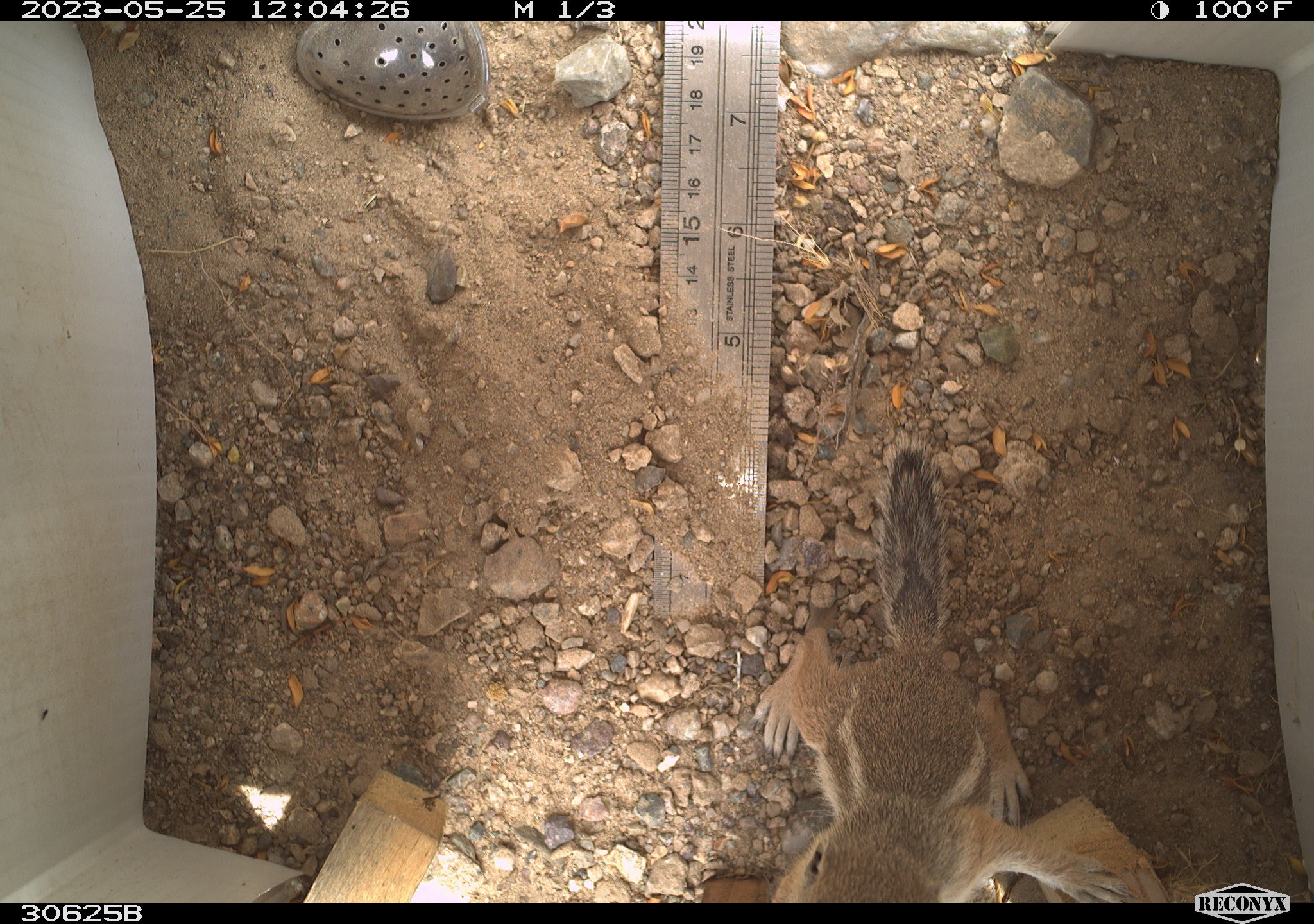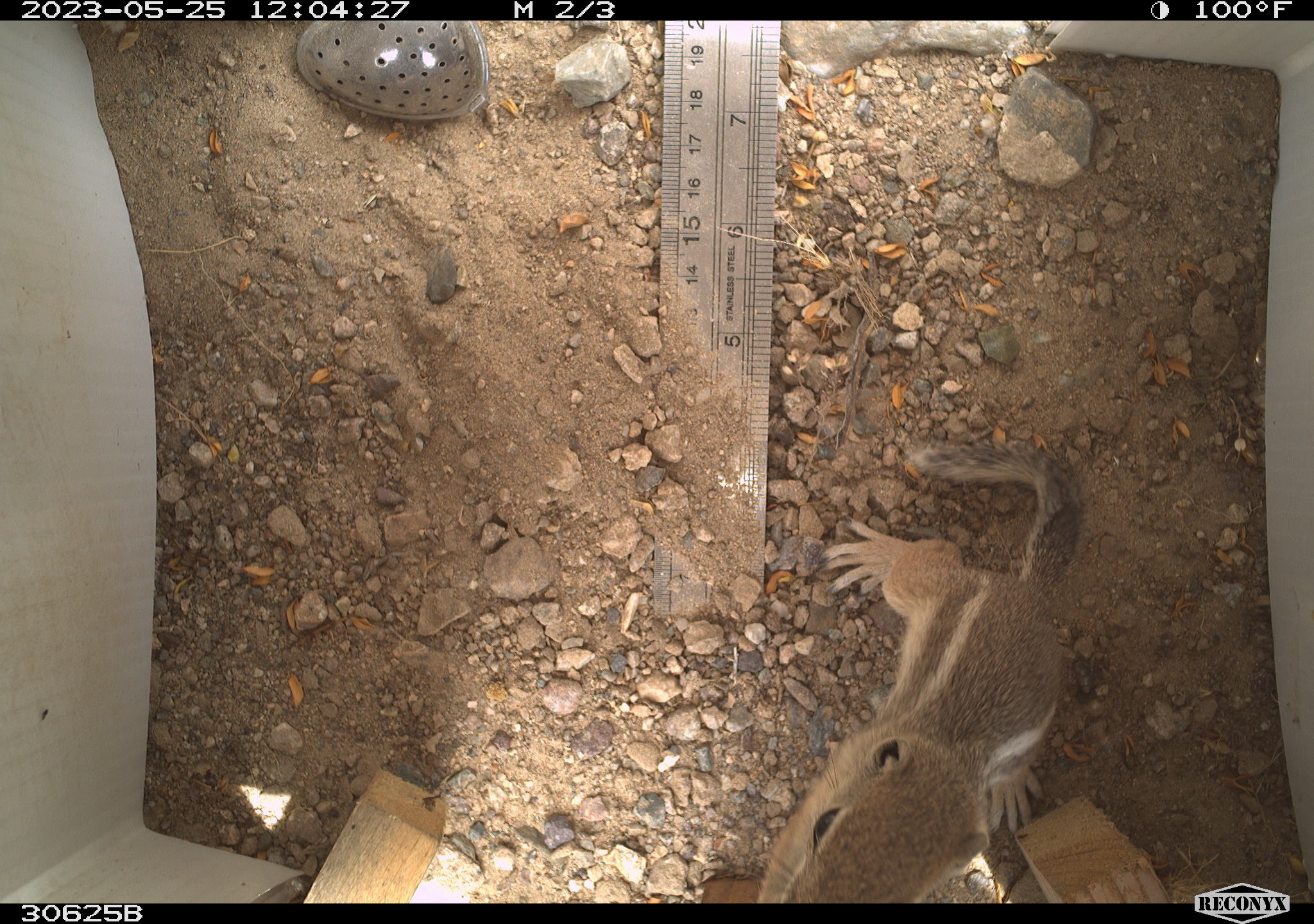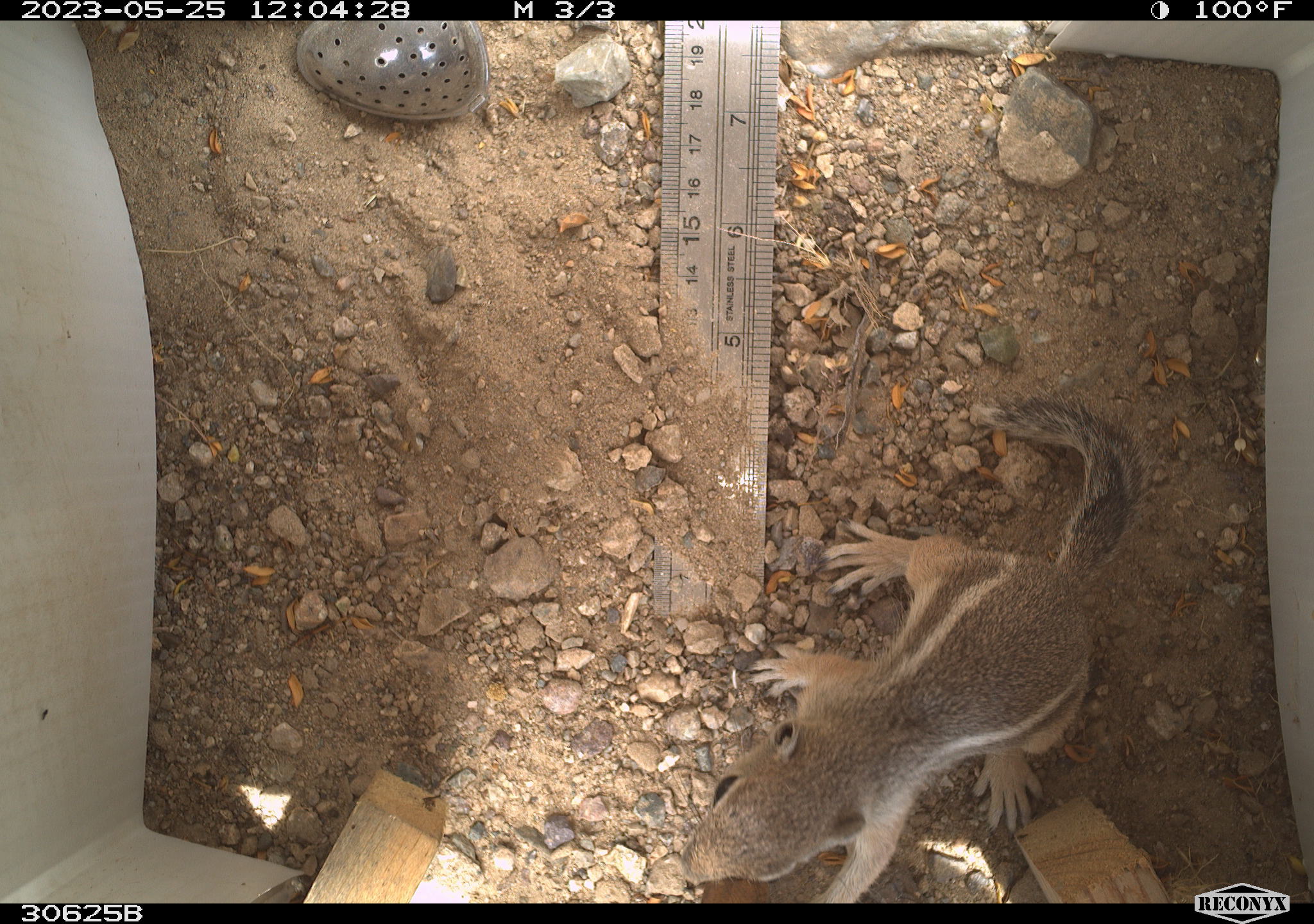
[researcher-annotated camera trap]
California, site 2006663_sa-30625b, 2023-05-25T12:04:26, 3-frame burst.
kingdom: Animalia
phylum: Chordata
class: Mammalia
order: Rodentia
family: Sciuridae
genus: Ammospermophilus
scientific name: Ammospermophilus leucurus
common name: white-tailed antelope squirrel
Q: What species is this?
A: White-tailed antelope squirrel (Ammospermophilus leucurus).